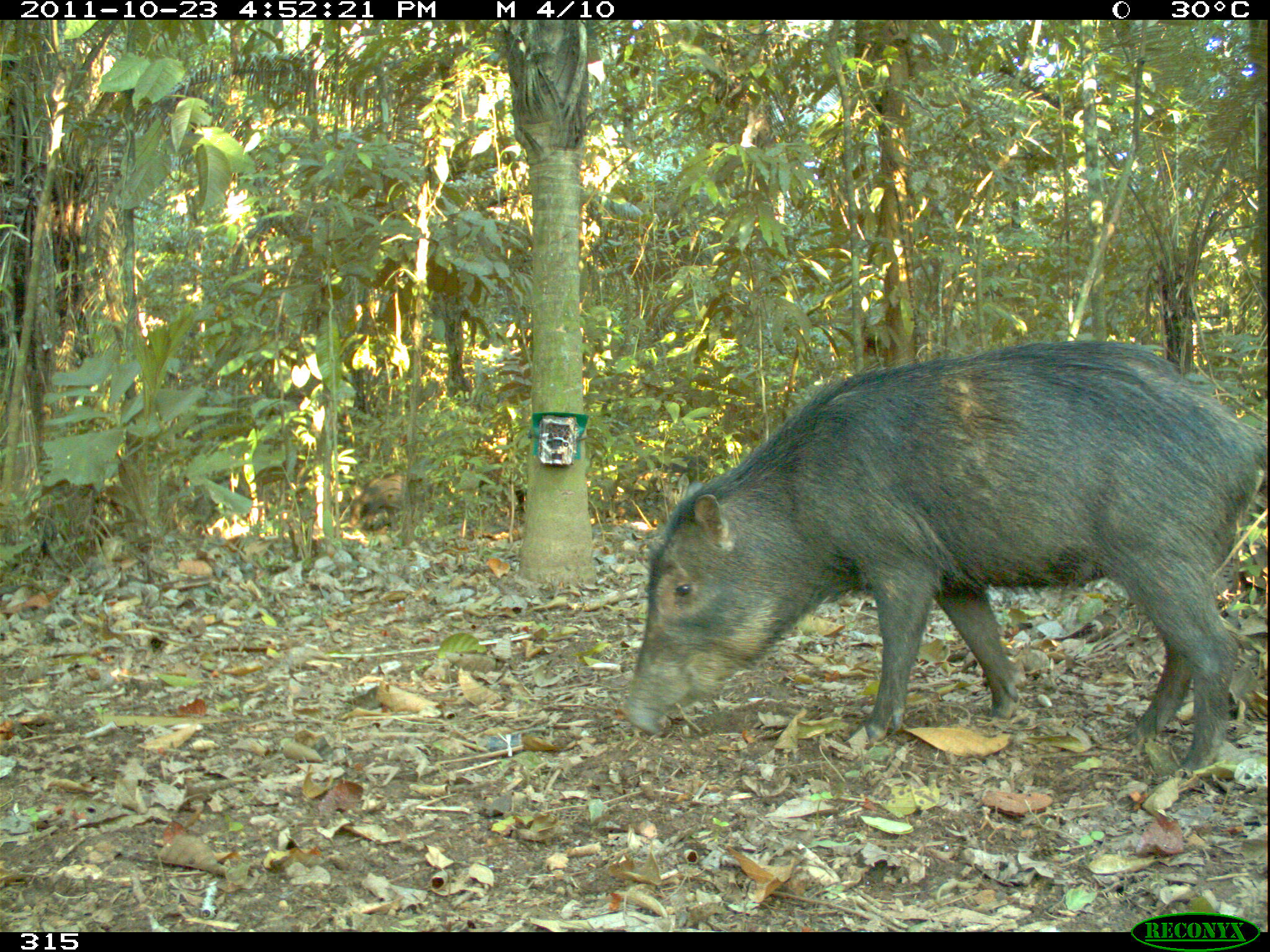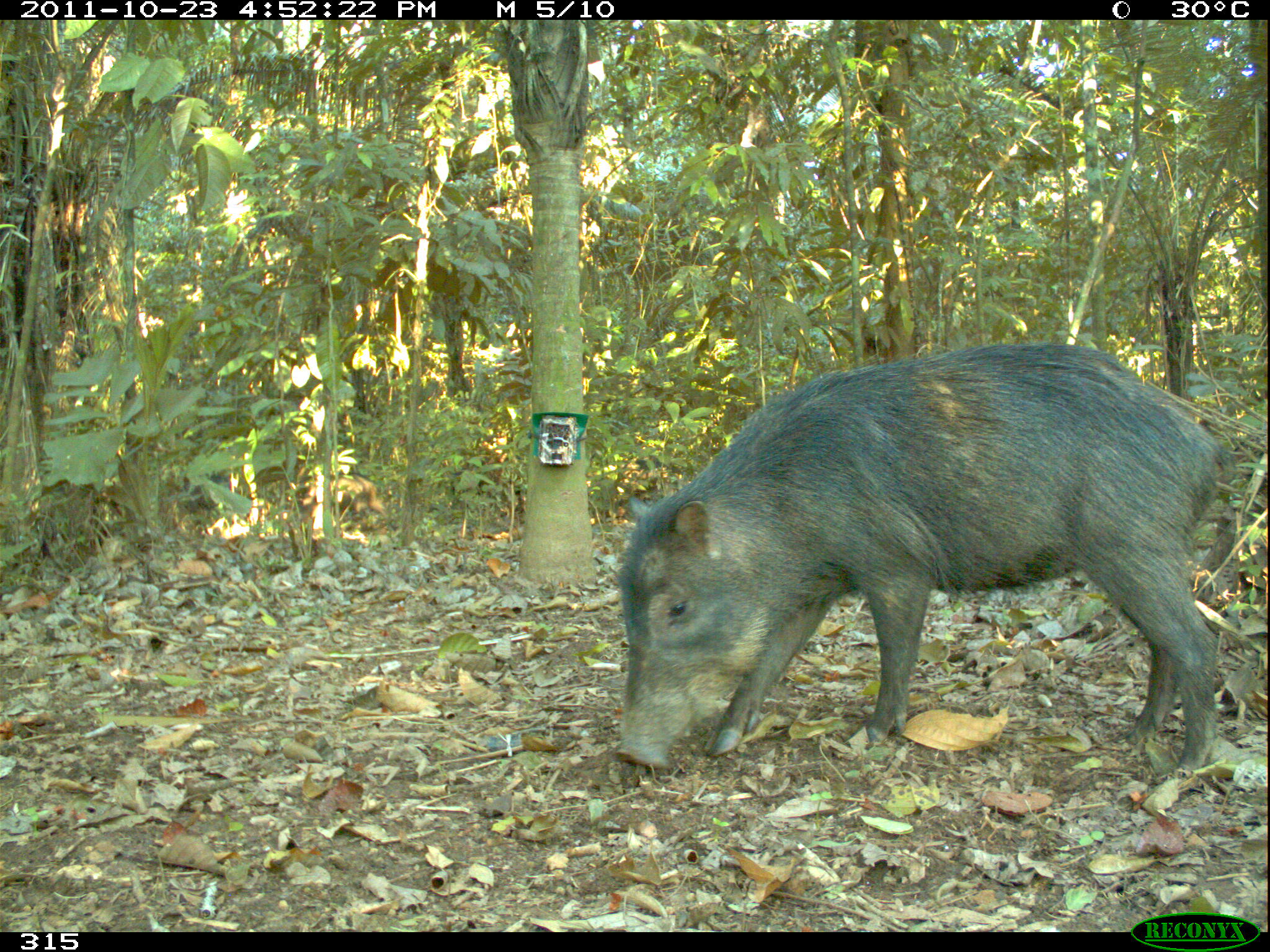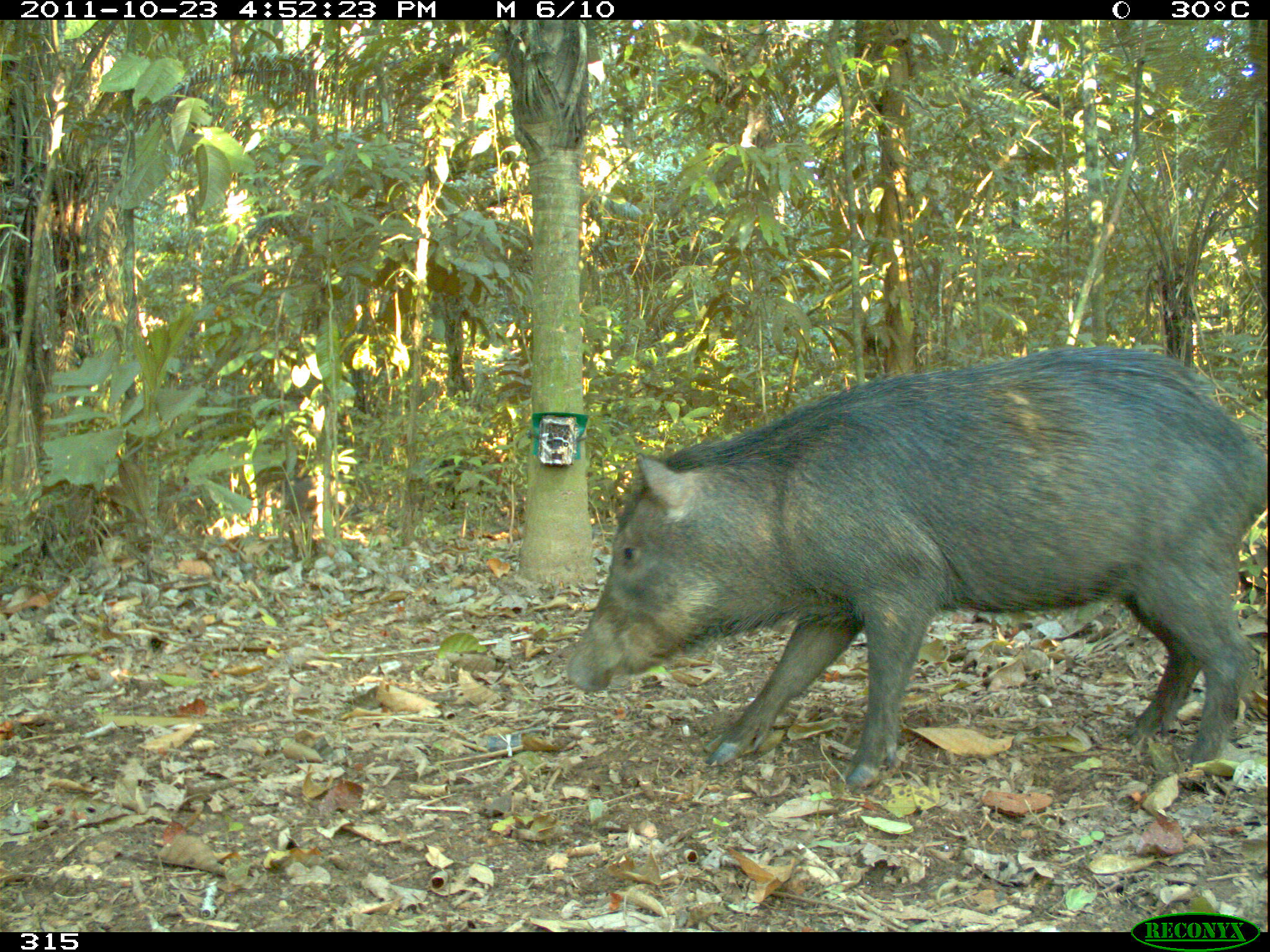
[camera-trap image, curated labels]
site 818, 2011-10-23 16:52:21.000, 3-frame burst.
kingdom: Animalia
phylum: Chordata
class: Mammalia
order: Artiodactyla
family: Tayassuidae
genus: Tayassu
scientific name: Tayassu pecari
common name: white-lipped peccary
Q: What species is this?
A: Tayassu pecari (white-lipped peccary).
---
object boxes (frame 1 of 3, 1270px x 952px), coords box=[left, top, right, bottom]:
tayassu pecari: box=[624, 342, 1262, 774]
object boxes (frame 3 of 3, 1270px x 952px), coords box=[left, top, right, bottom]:
tayassu pecari: box=[560, 342, 1266, 785]